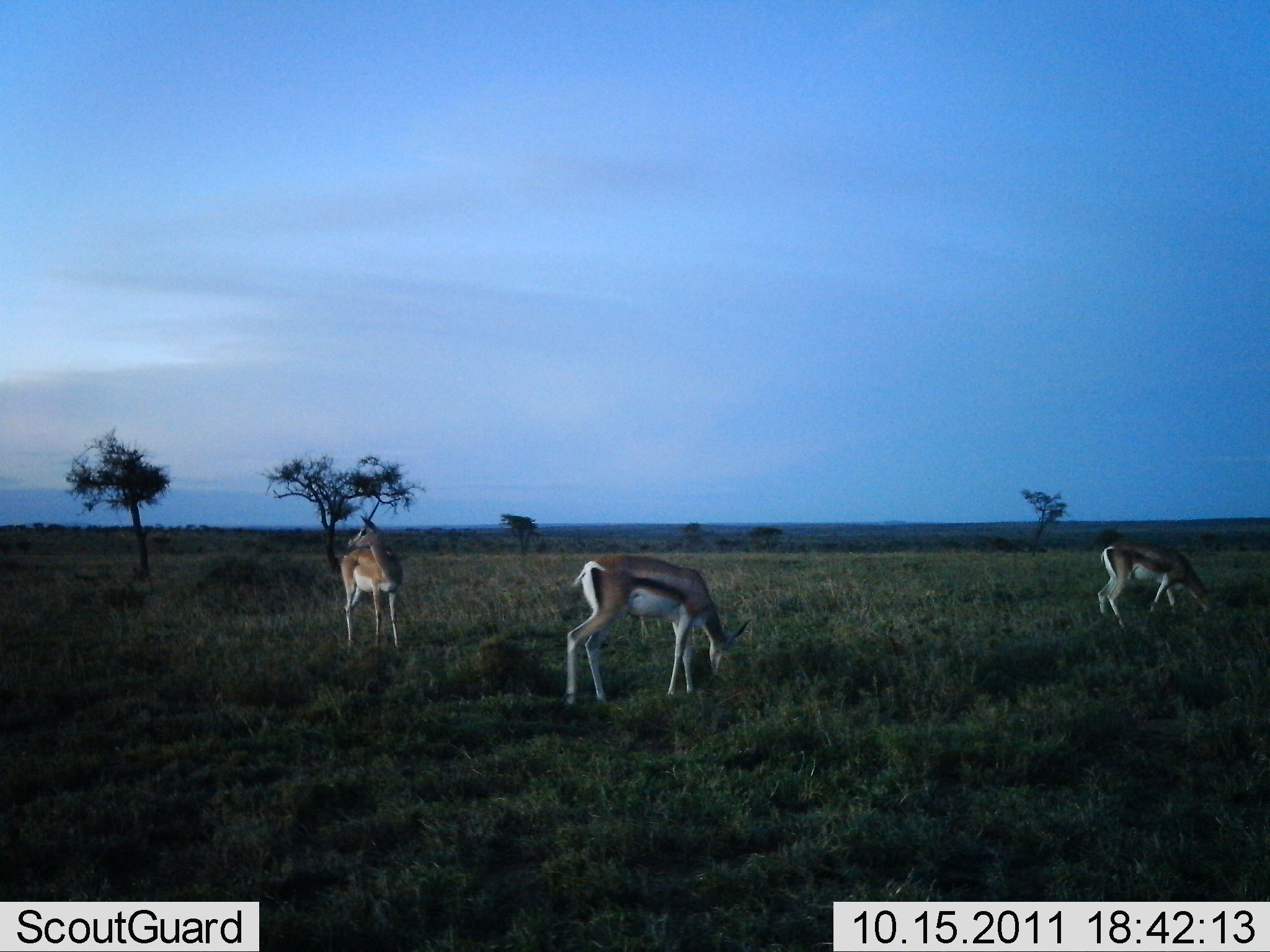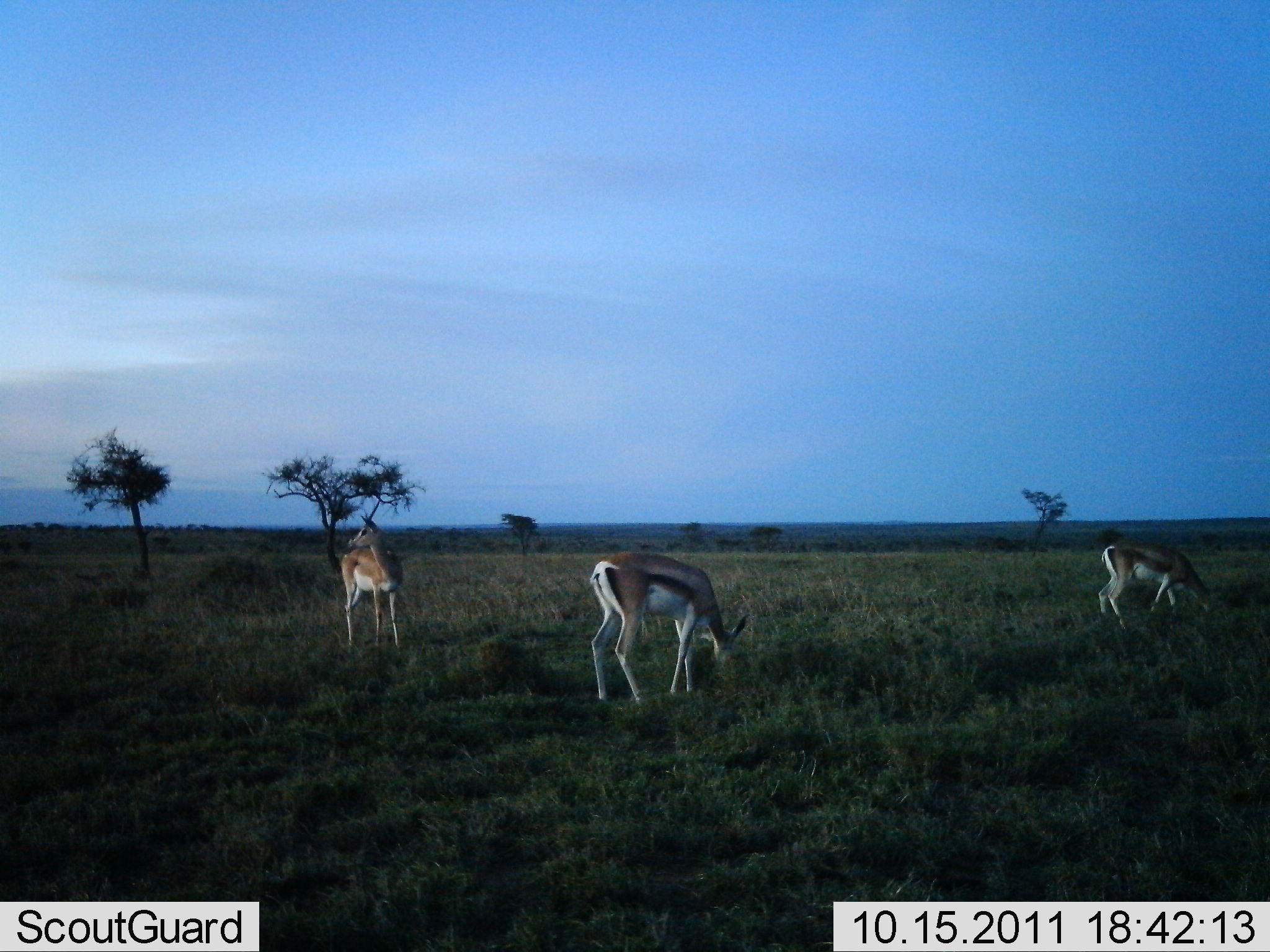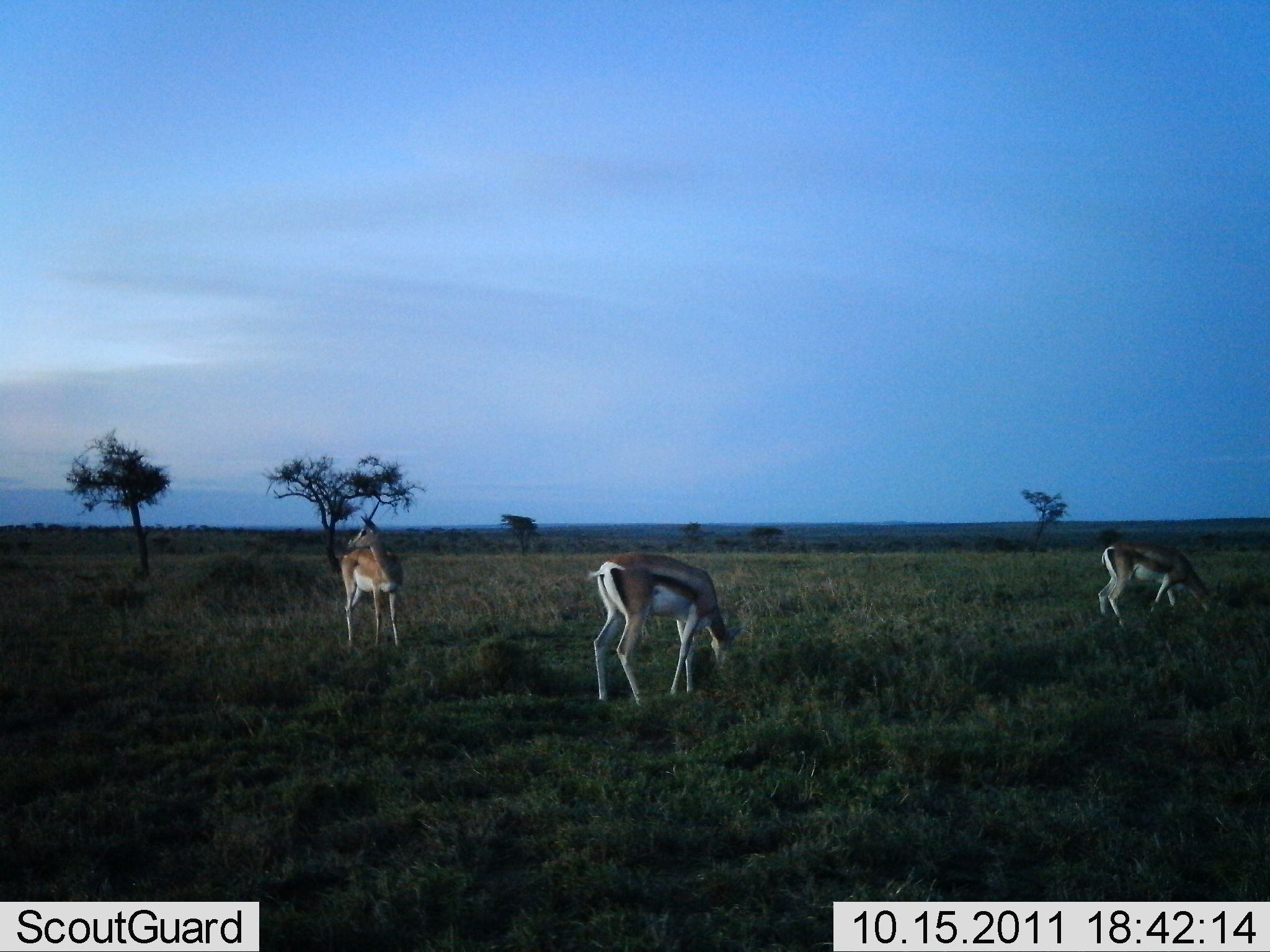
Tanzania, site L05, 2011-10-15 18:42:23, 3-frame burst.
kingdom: Animalia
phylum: Chordata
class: Mammalia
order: Artiodactyla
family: Bovidae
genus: Eudorcas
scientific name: Eudorcas thomsonii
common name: thomson's gazelle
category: gazellethomsons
Gazellethomsons (thomson's gazelle) (Eudorcas thomsonii), count 3. Behavior (volunteer vote fractions): standing 31%, resting 0%, moving 12%, interacting 0%. Young present (vote fraction): 6%. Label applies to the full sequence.